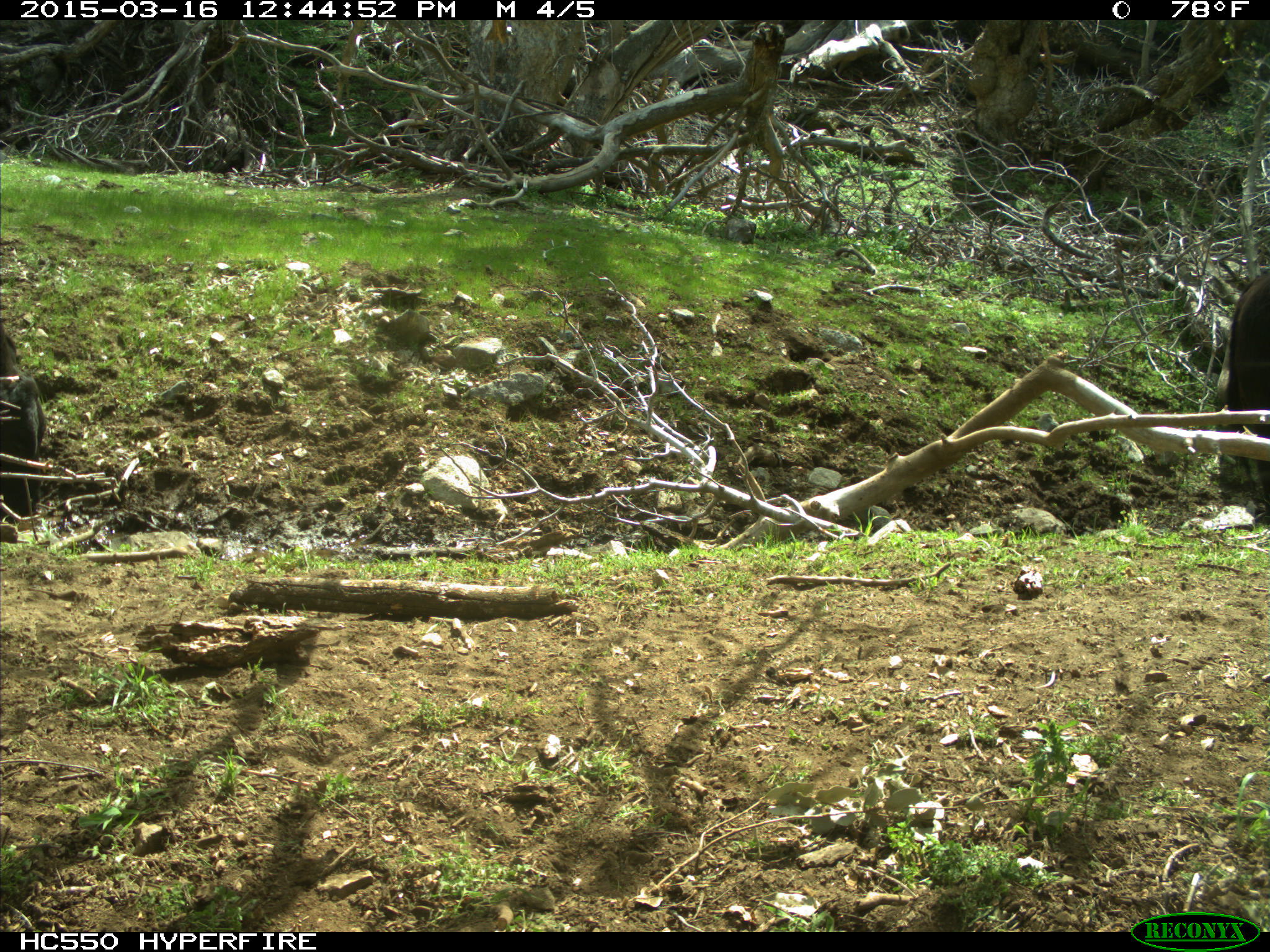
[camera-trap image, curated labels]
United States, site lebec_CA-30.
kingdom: Animalia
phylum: Chordata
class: Mammalia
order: Artiodactyla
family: Bovidae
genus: Bos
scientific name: Bos taurus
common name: domestic cow